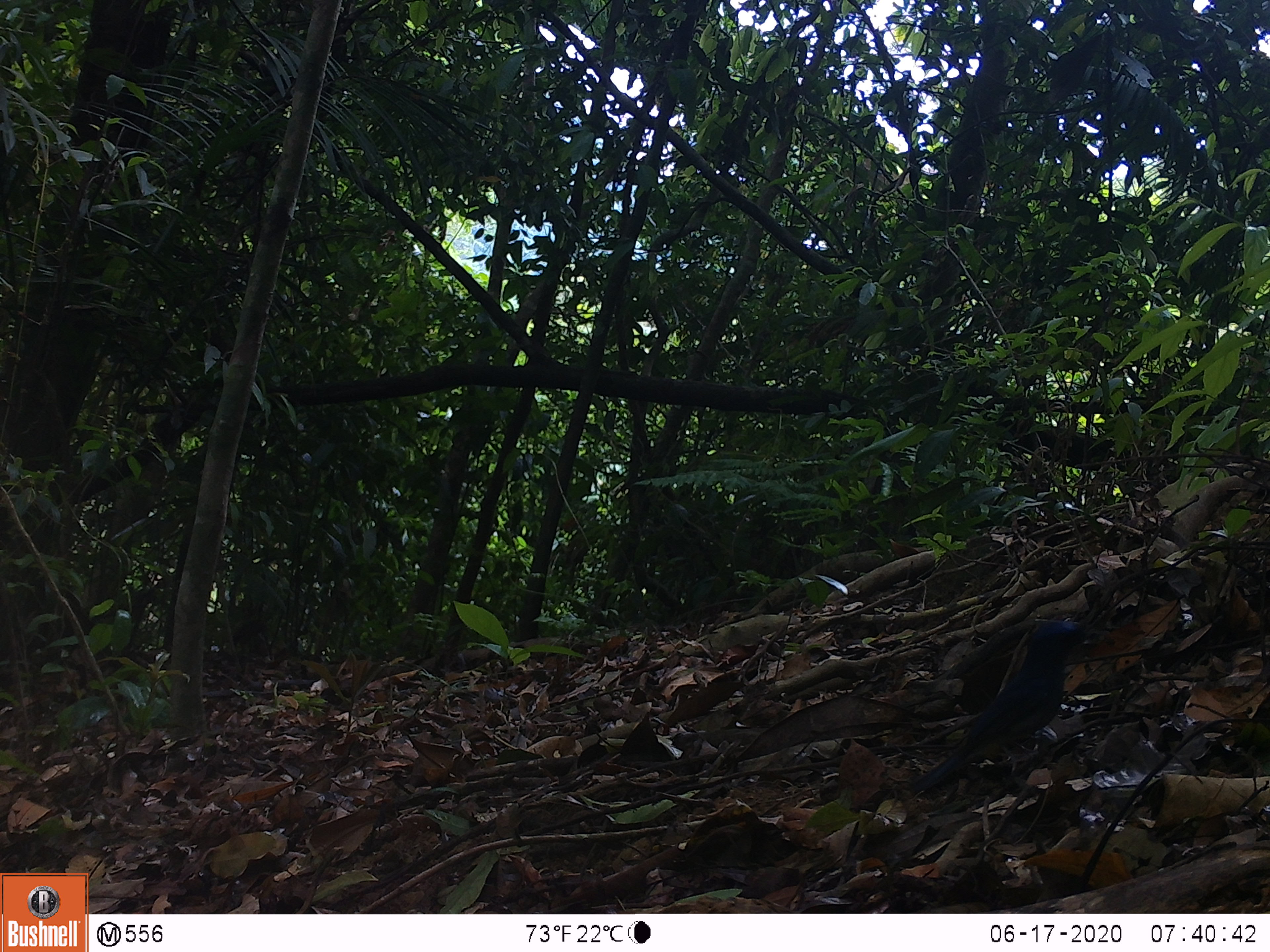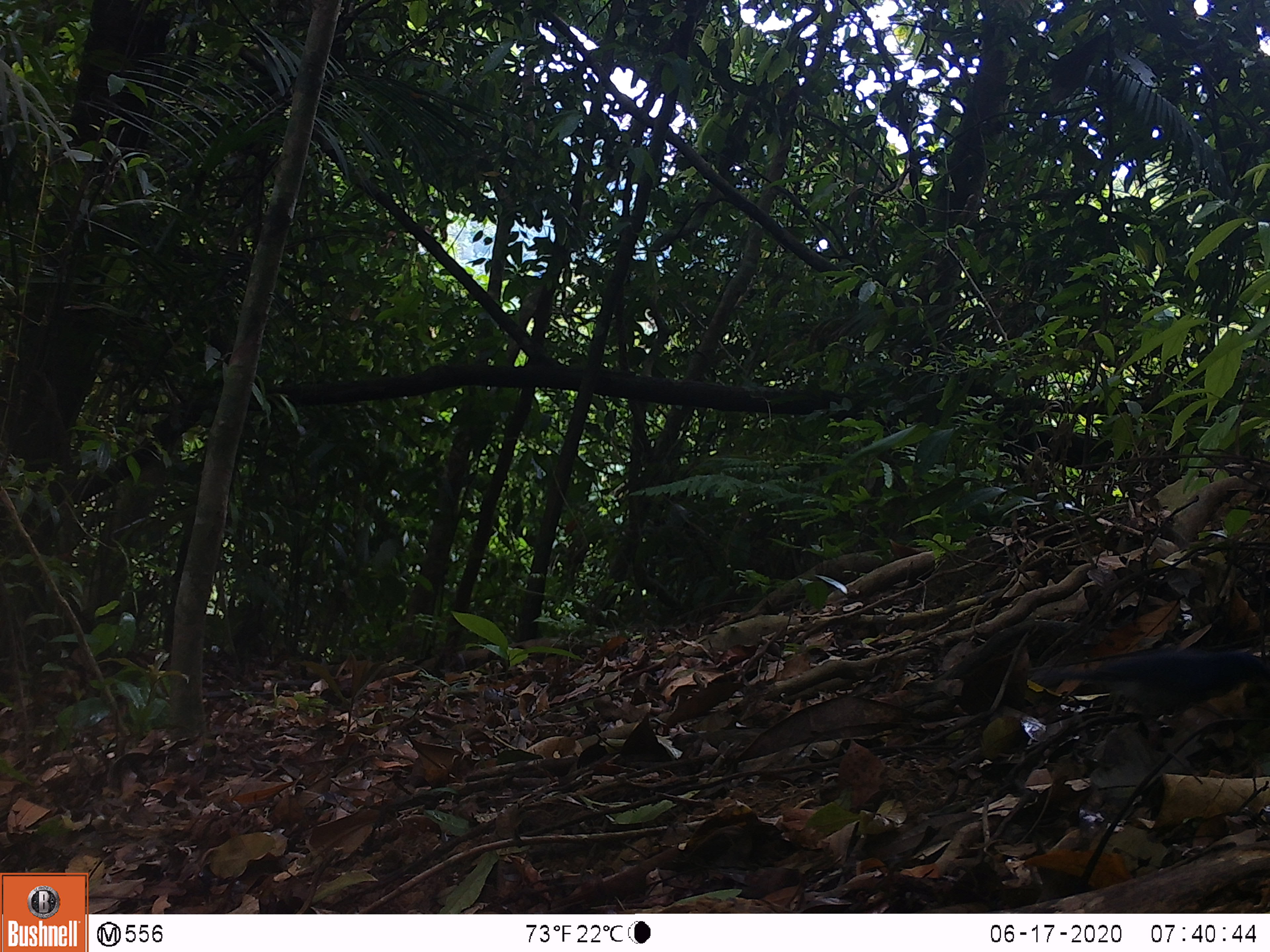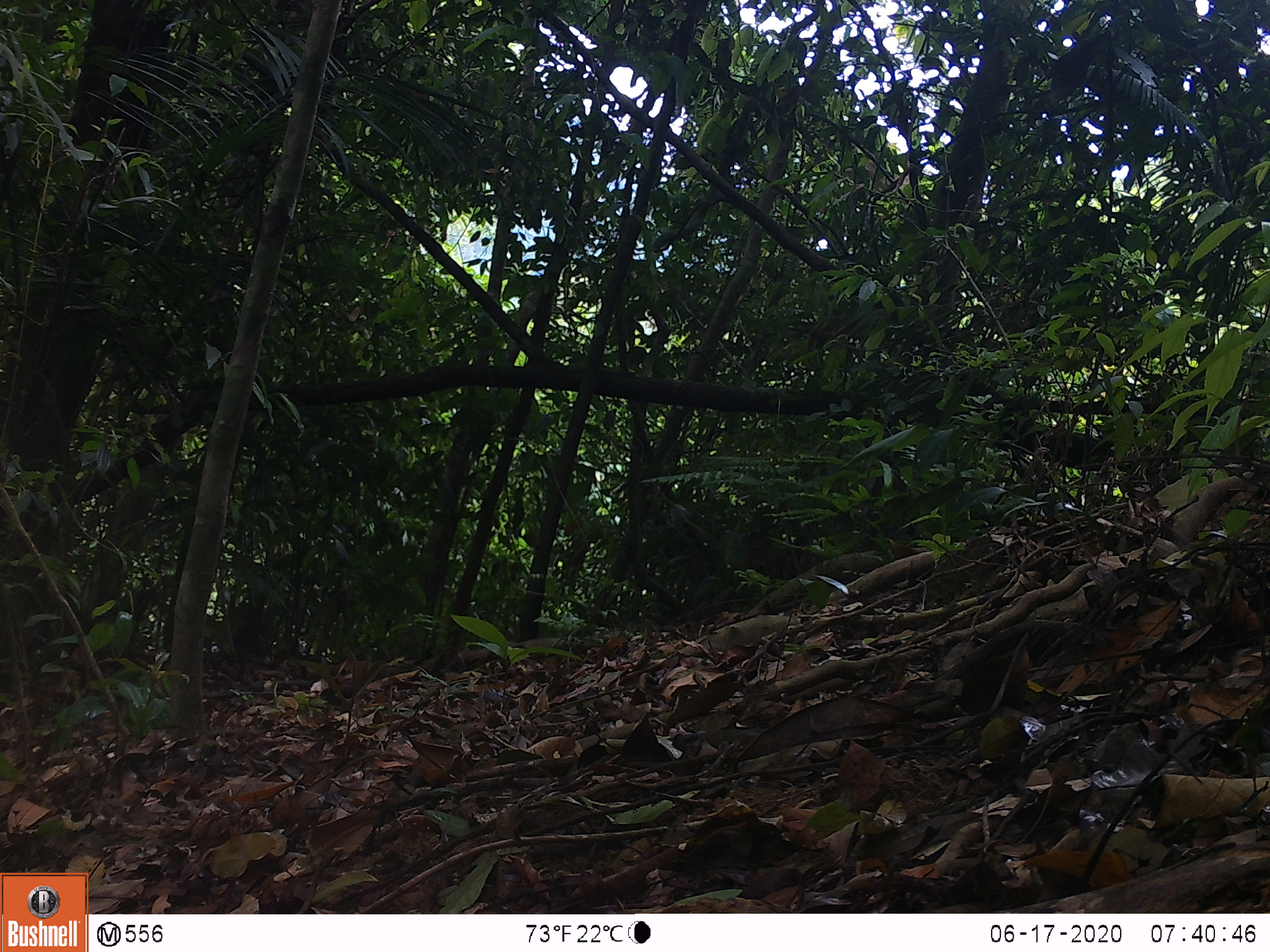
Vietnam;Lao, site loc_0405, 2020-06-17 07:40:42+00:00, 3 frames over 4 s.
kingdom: Animalia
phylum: Chordata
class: Aves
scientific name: Aves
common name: bird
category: unidentified bird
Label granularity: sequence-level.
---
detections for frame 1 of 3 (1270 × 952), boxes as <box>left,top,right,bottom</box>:
unidentified bird: <box>907,618,1116,795</box>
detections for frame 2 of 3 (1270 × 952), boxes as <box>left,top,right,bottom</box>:
unidentified bird: <box>1031,648,1270,751</box>